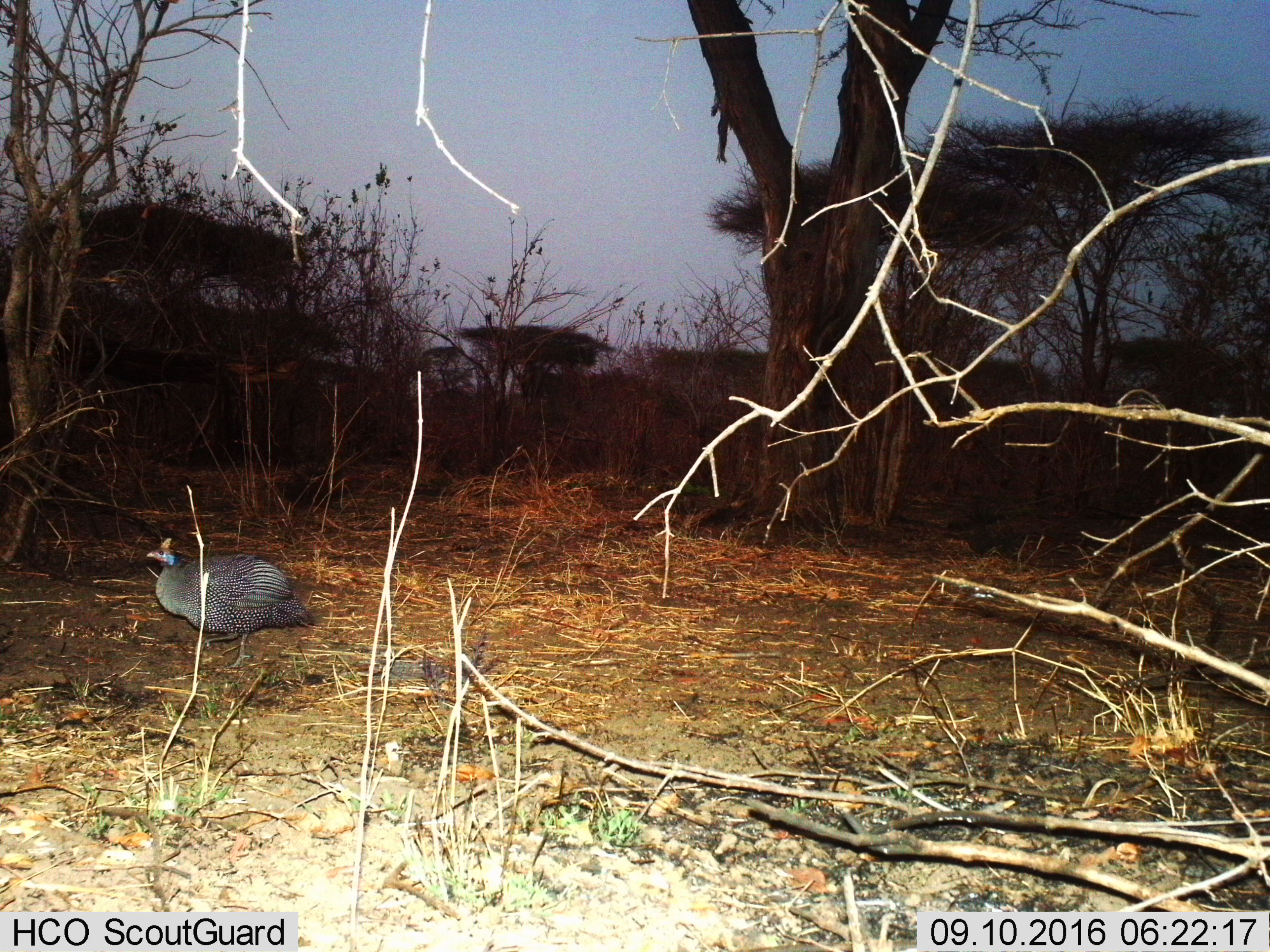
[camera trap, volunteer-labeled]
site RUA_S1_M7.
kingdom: Animalia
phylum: Chordata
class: Aves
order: Galliformes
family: Numididae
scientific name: Numididae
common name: guineafowl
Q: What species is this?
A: Guineafowl (Numididae).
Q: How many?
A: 1.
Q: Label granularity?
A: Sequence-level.